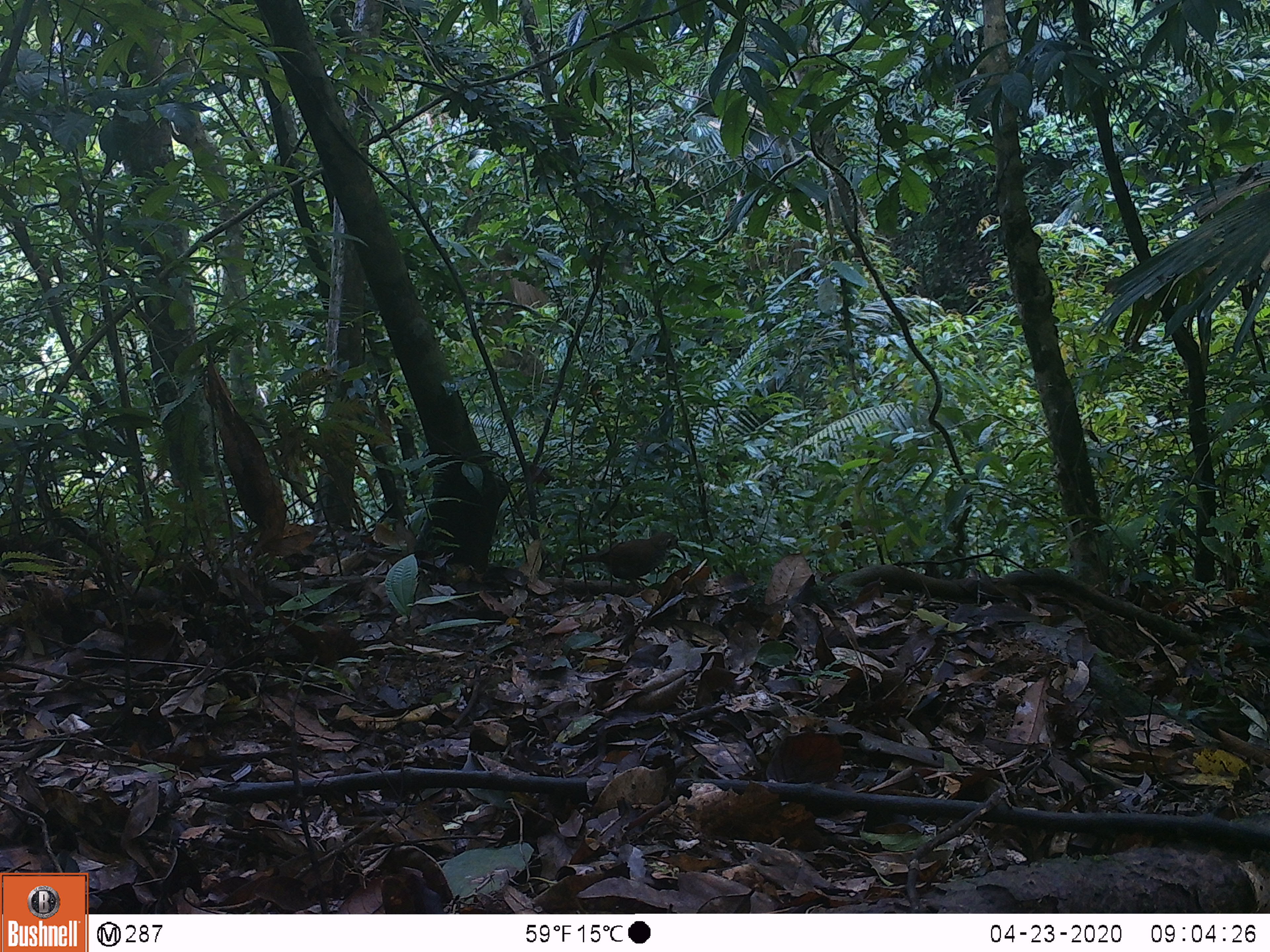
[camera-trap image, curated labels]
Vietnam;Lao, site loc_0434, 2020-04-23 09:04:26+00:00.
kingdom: Animalia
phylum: Chordata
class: Aves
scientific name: Aves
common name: bird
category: unidentified bird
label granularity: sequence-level